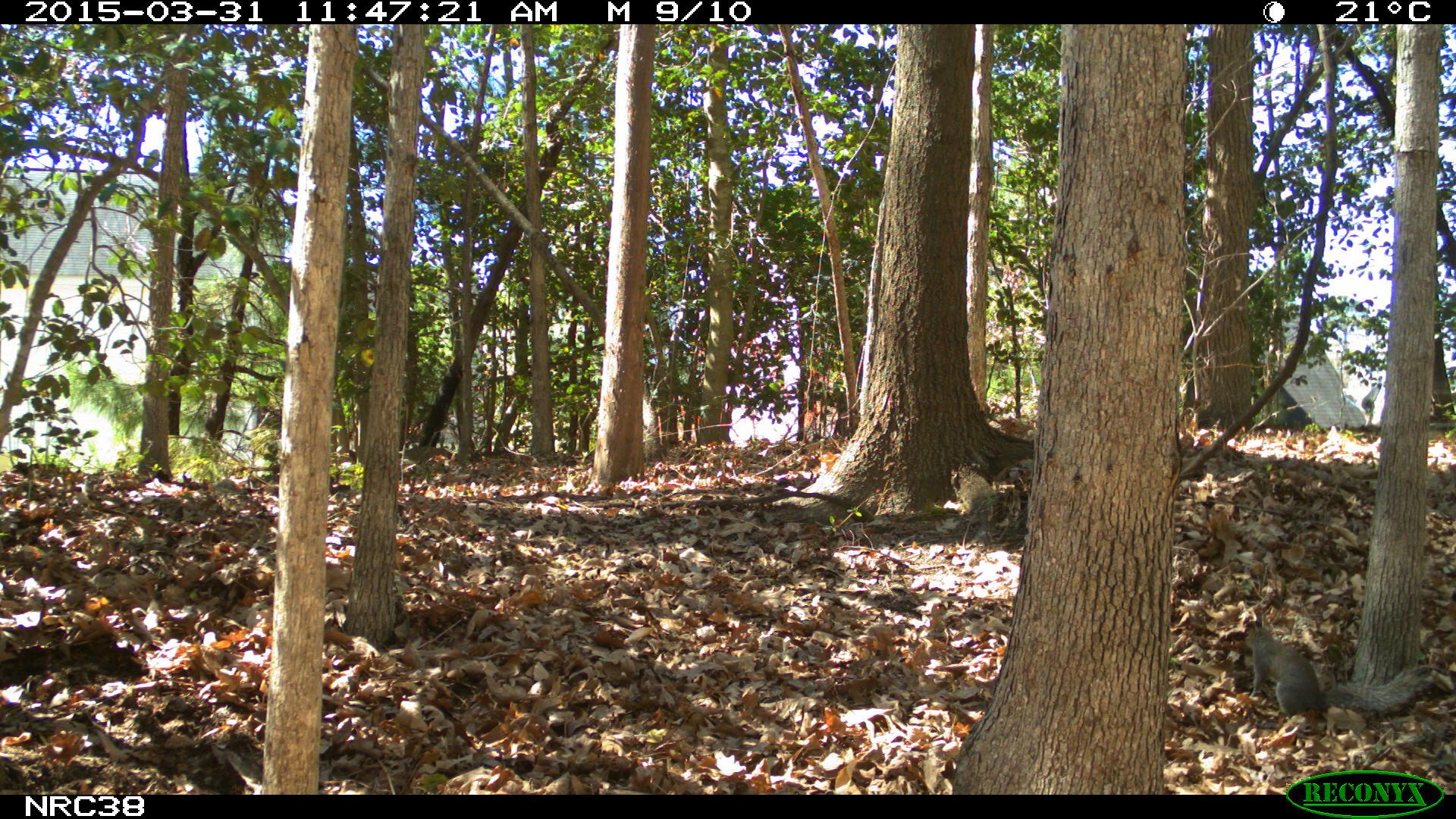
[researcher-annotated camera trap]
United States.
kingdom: Animalia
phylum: Chordata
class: Mammalia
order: Rodentia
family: Sciuridae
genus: Sciurus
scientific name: Sciurus carolinensis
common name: eastern gray squirrel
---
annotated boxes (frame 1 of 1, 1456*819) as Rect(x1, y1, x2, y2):
Eastern Gray Squirrel: Rect(1234, 615, 1429, 737)